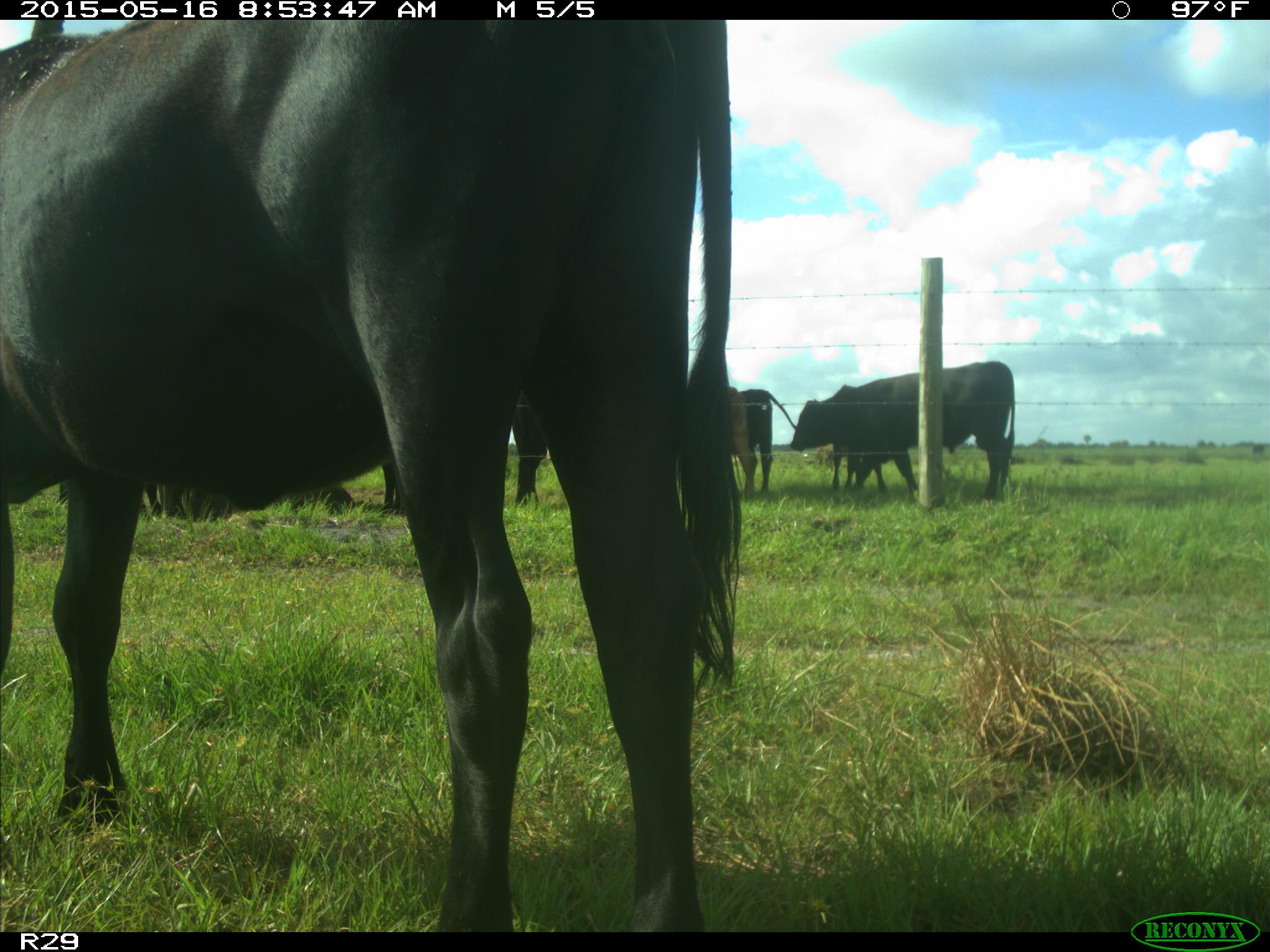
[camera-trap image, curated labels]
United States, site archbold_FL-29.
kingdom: Animalia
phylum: Chordata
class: Mammalia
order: Artiodactyla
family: Bovidae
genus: Bos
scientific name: Bos taurus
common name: domestic cow